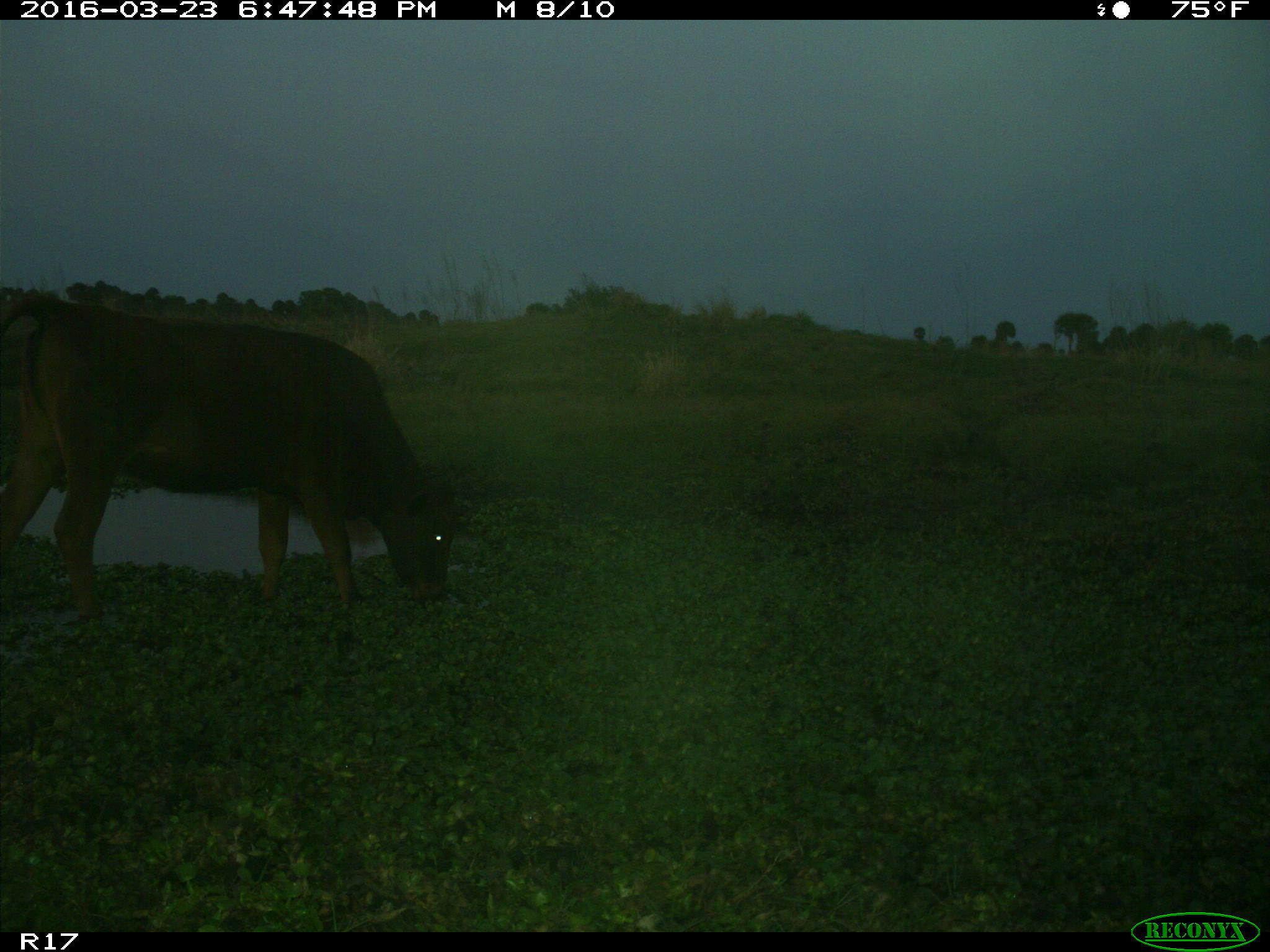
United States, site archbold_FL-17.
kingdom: Animalia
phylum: Chordata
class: Mammalia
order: Artiodactyla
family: Bovidae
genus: Bos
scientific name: Bos taurus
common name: domestic cow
Bos taurus (domestic cow).